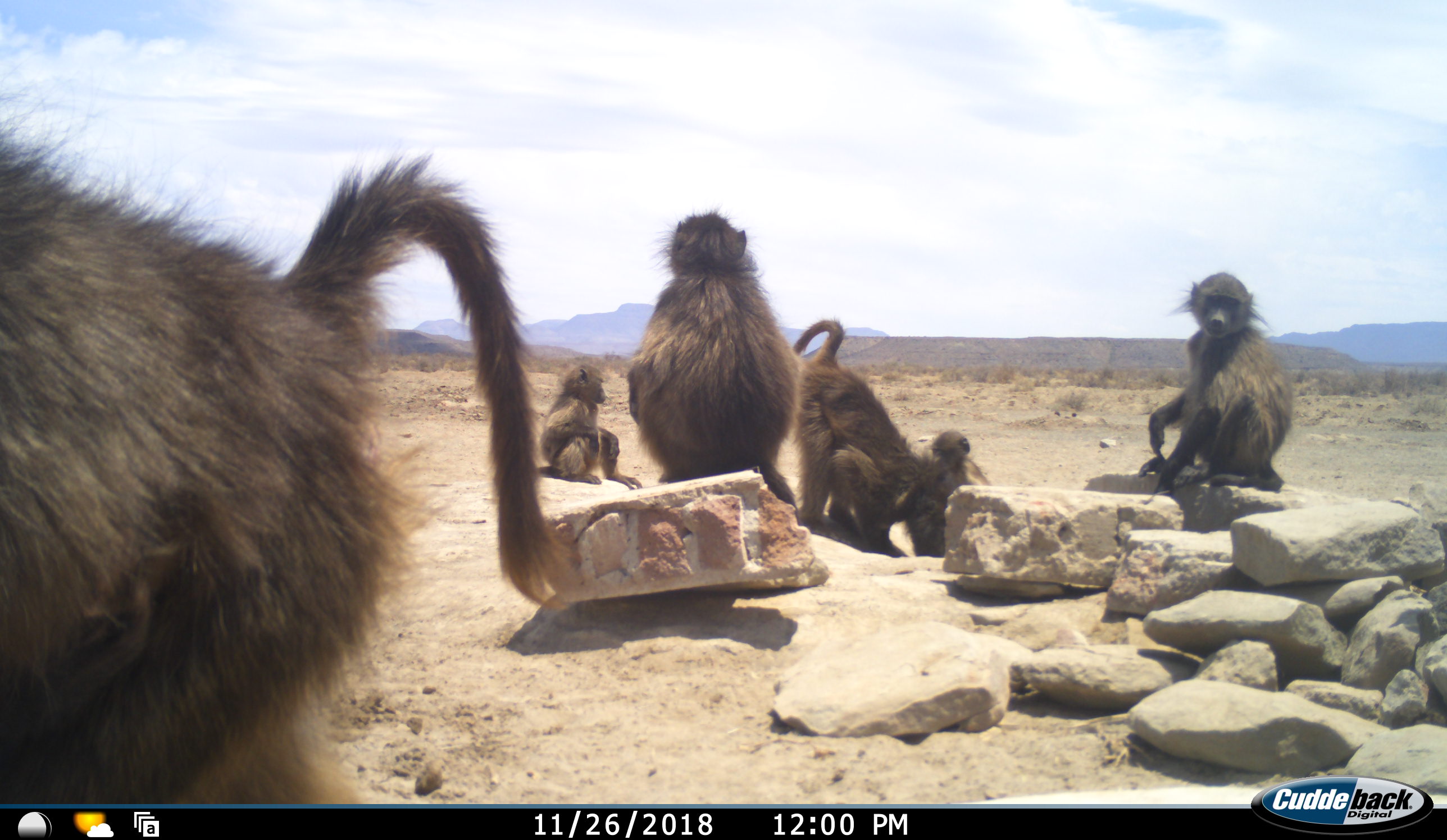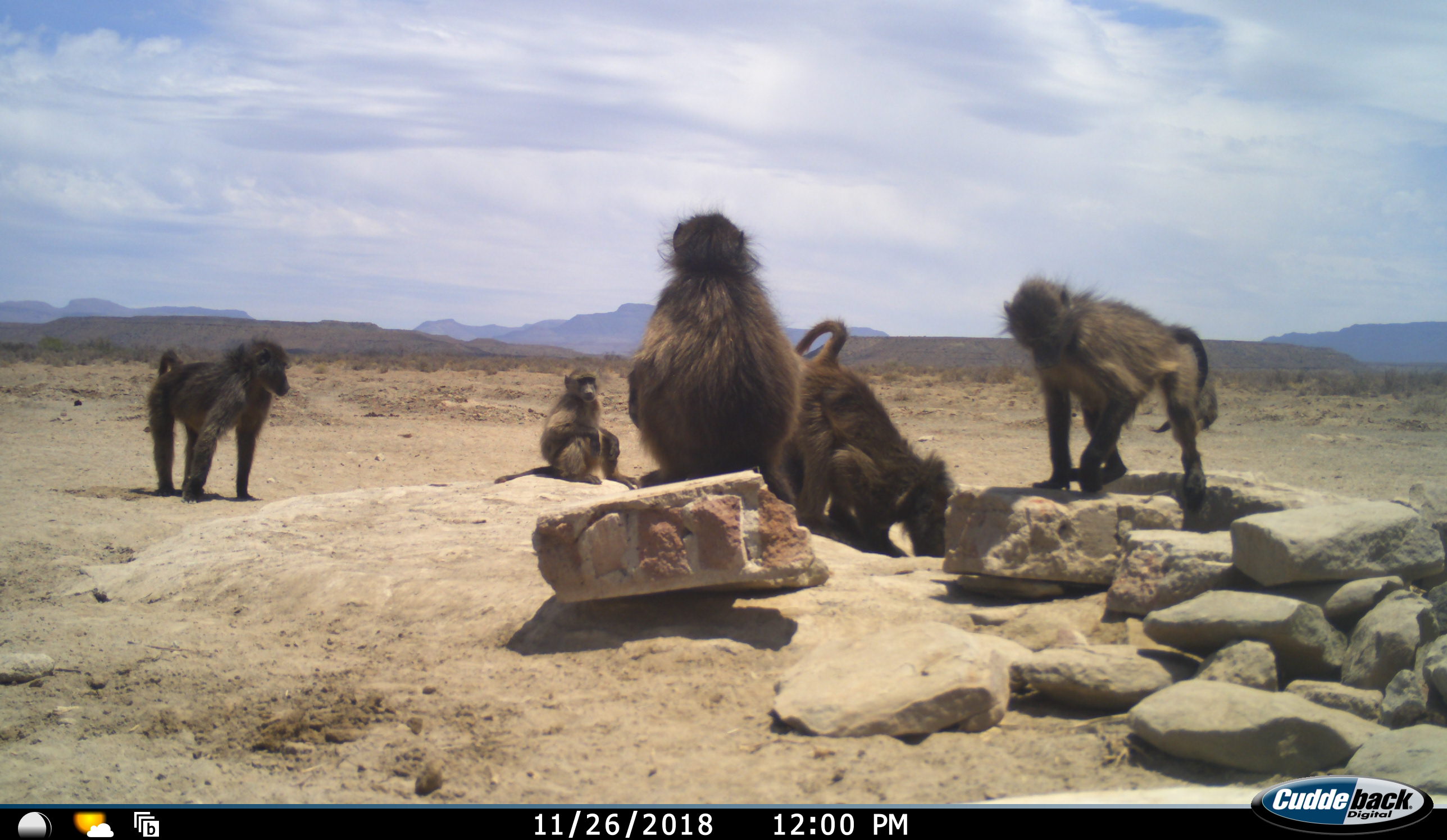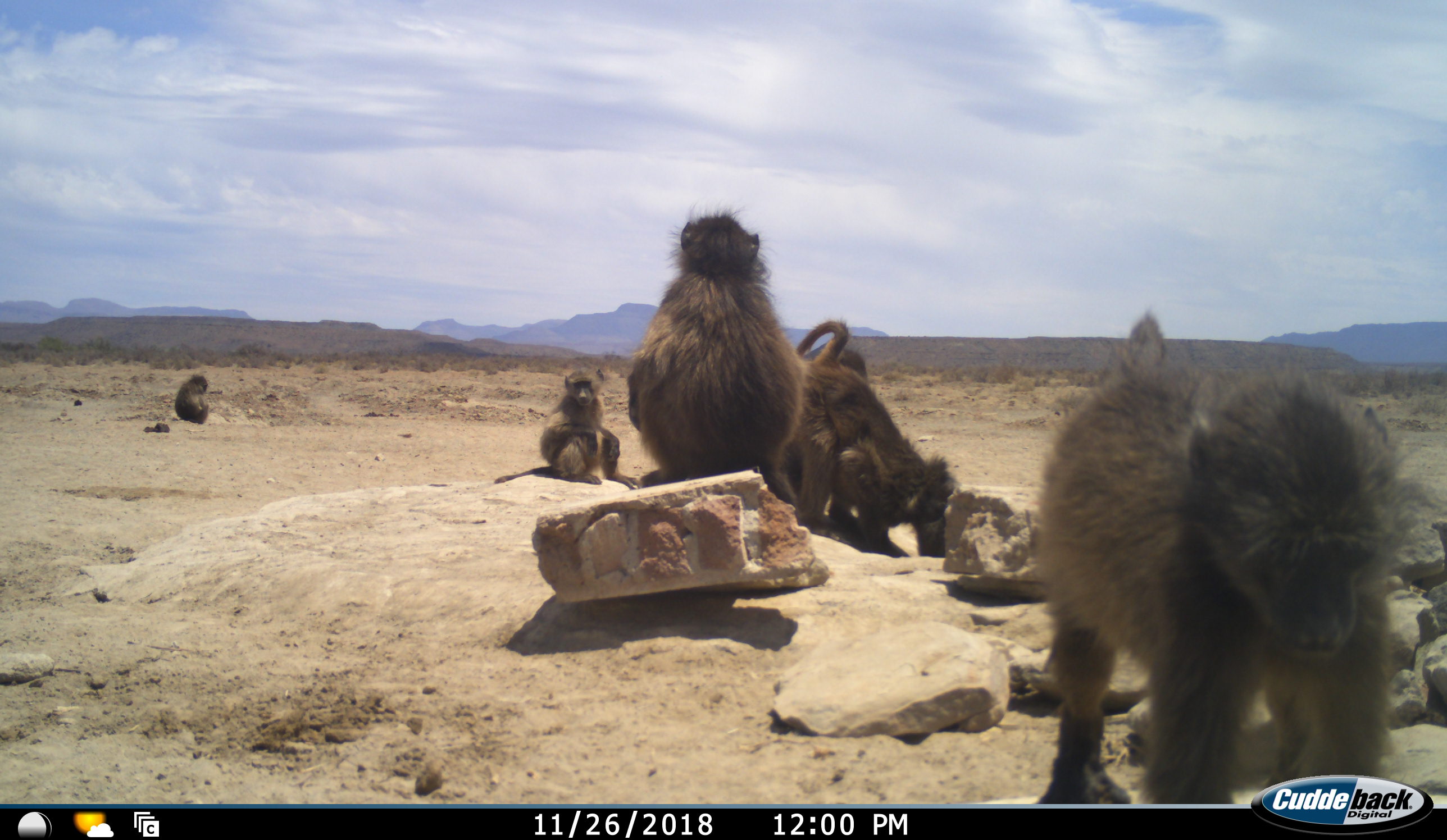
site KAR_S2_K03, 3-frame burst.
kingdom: Animalia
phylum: Chordata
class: Mammalia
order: Primates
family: Cercopithecidae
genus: Papio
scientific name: Papio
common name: baboon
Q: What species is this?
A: Baboon (Papio).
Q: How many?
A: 7.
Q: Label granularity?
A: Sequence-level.